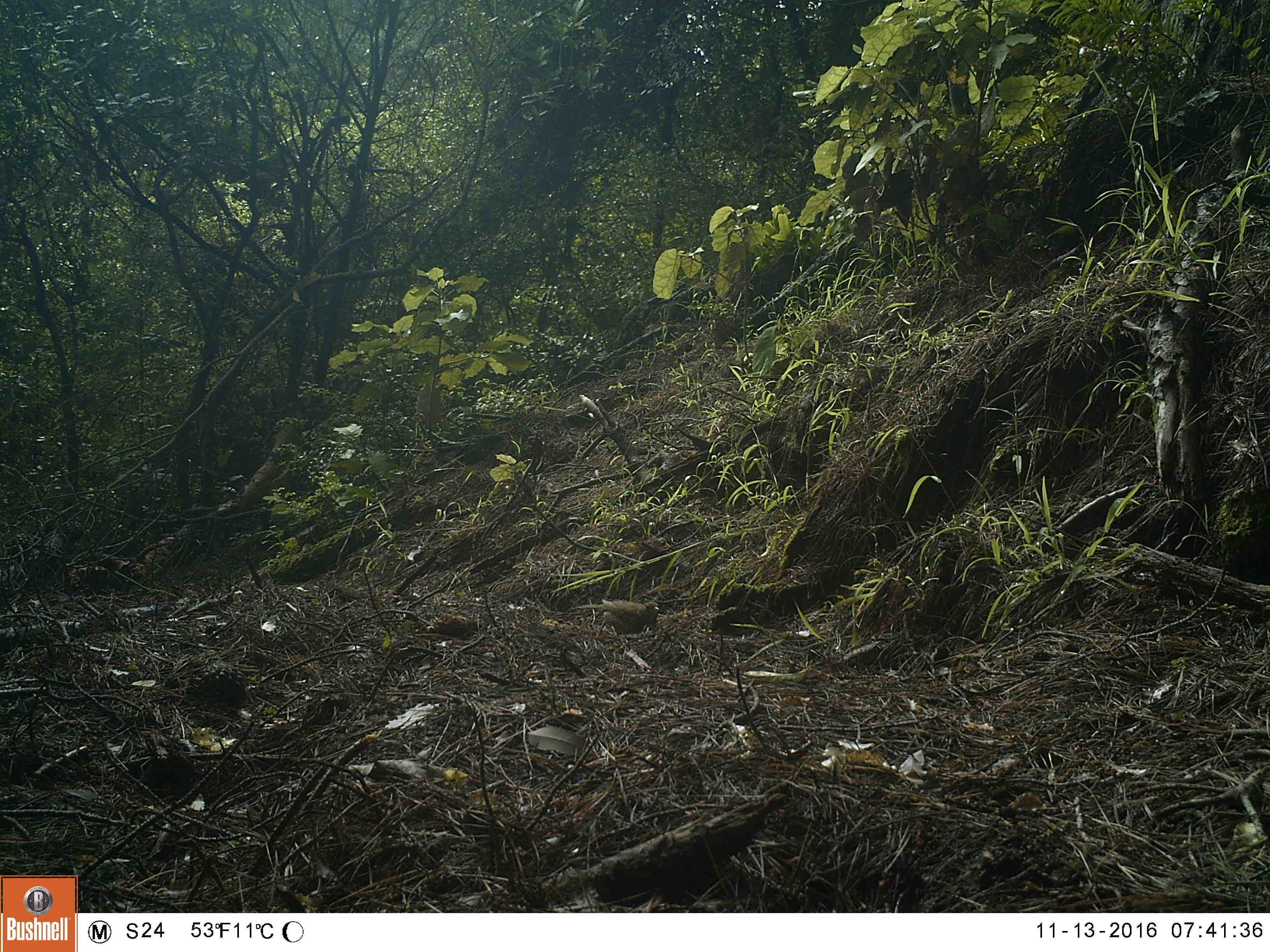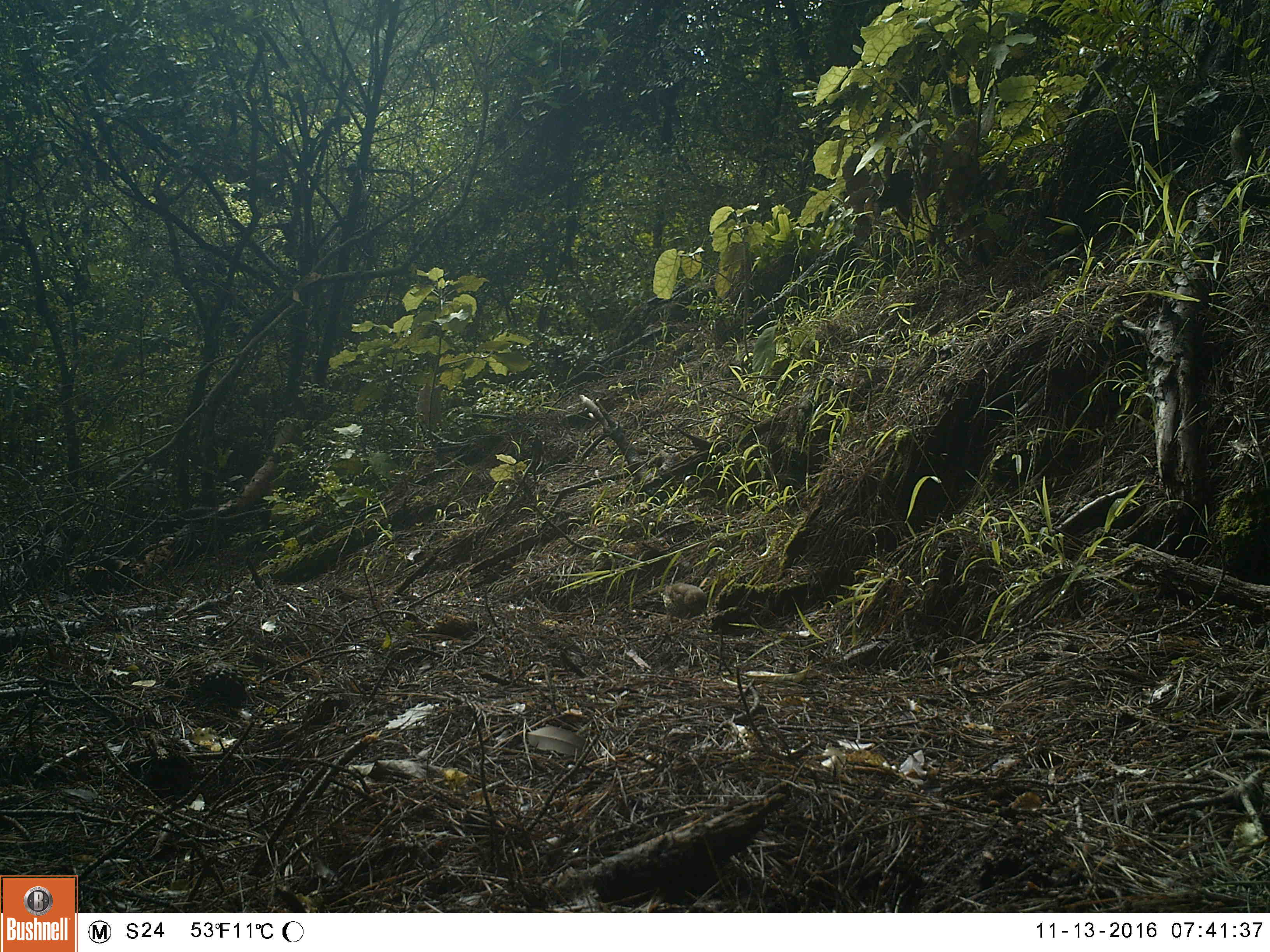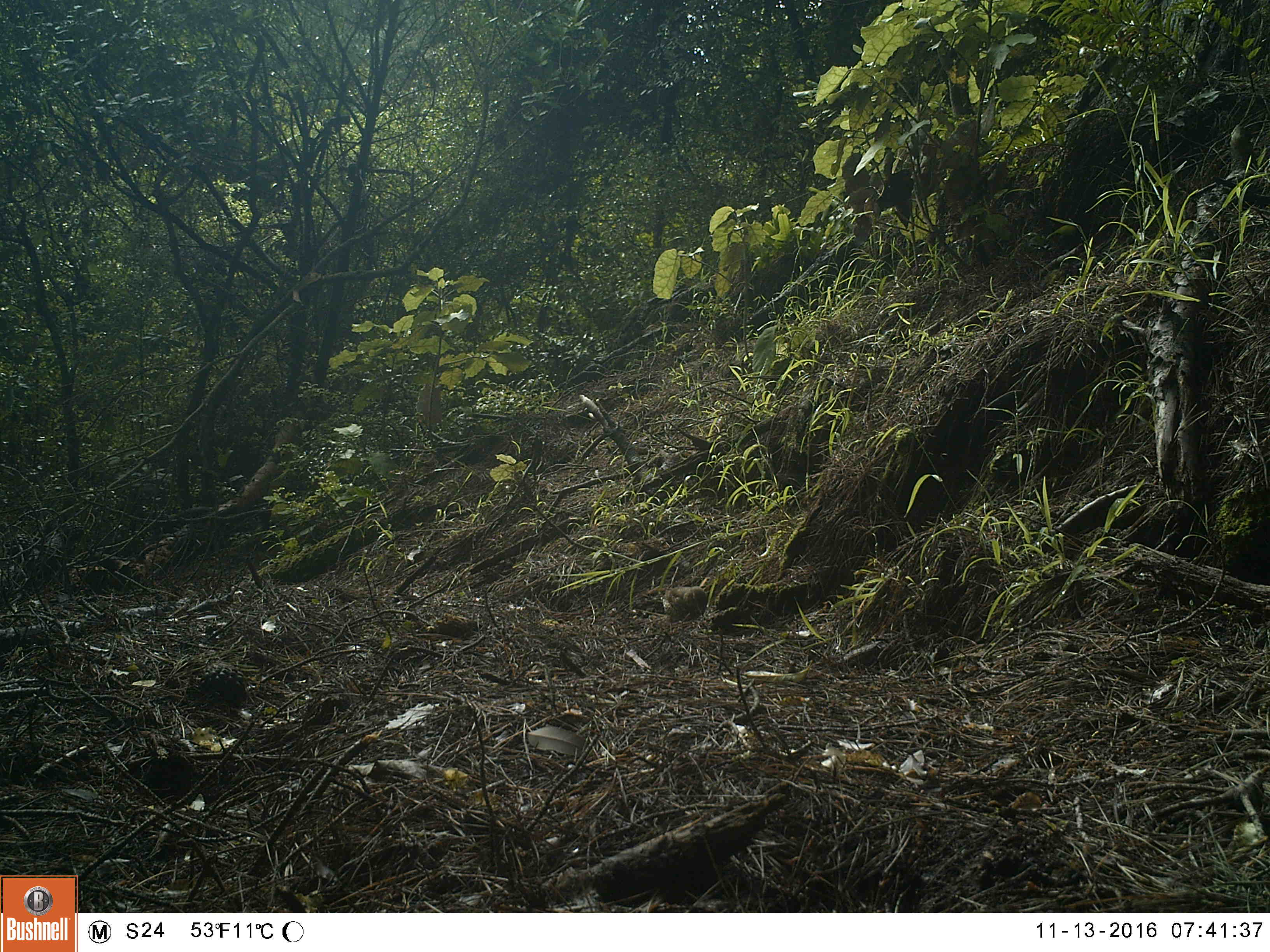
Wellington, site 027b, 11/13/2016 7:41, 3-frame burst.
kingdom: Animalia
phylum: Chordata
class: Aves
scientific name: Aves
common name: bird